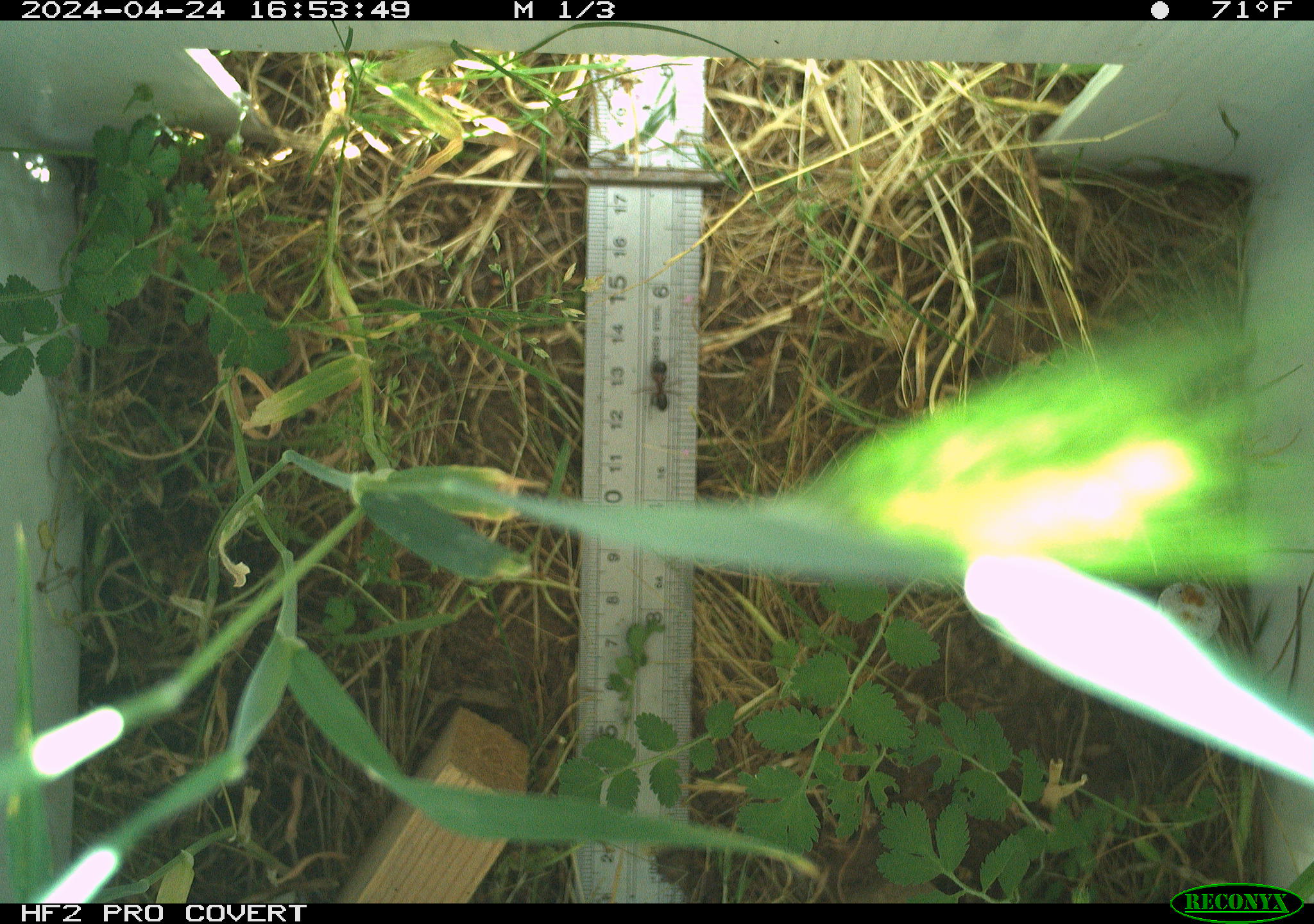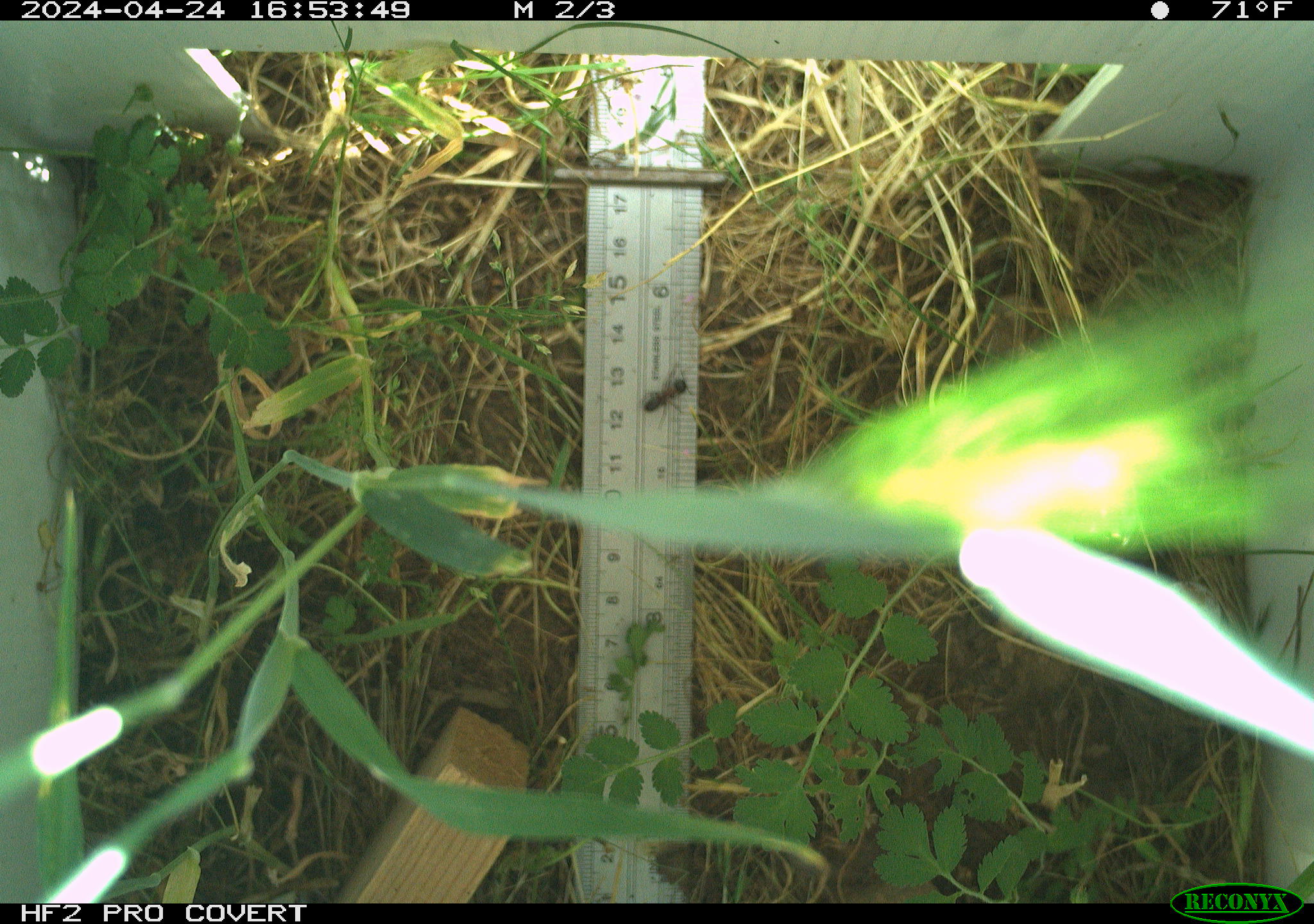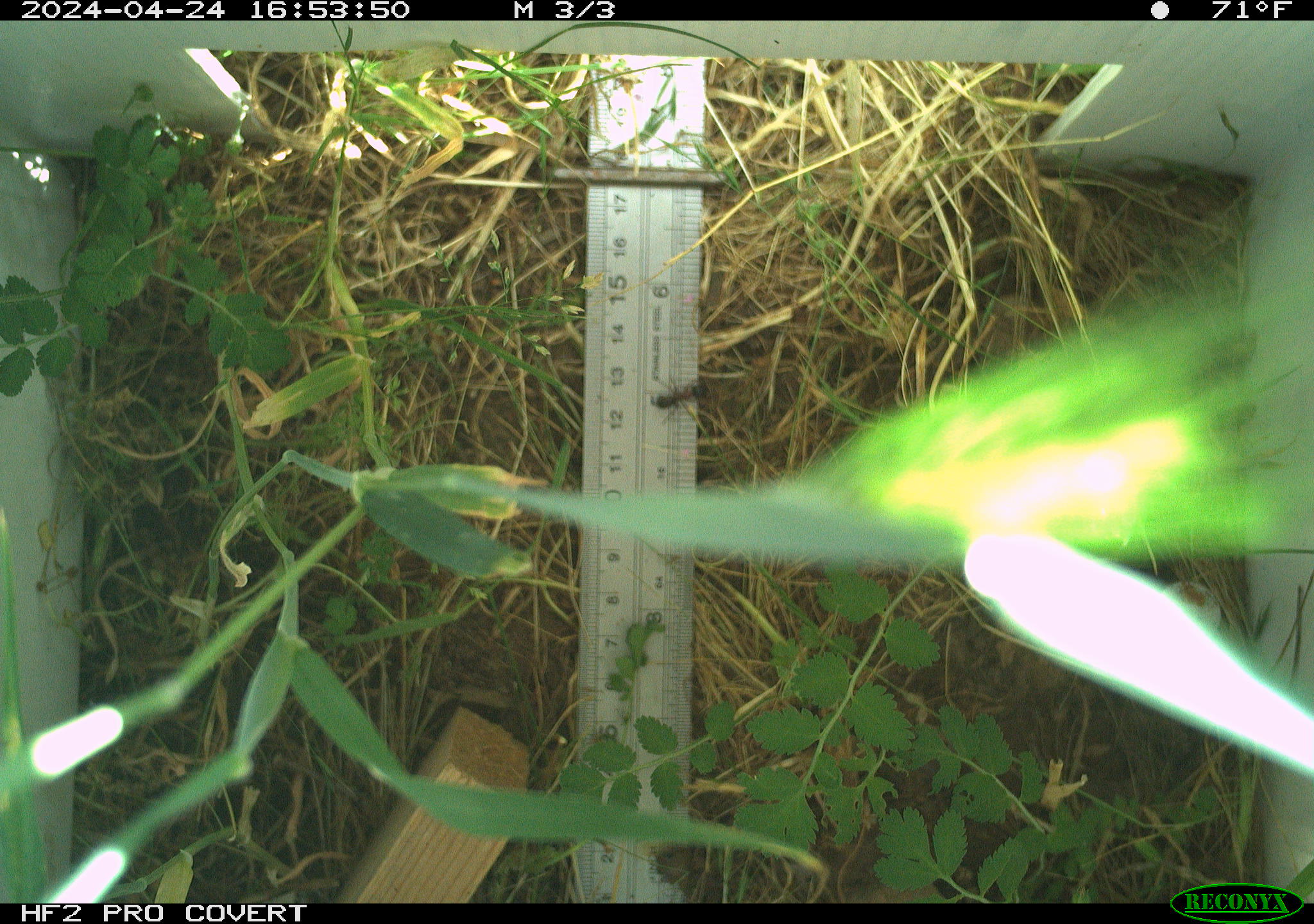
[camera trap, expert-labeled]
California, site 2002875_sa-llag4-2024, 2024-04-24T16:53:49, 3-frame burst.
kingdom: Animalia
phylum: Arthropoda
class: Insecta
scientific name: Insecta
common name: insect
Insect (Insecta).